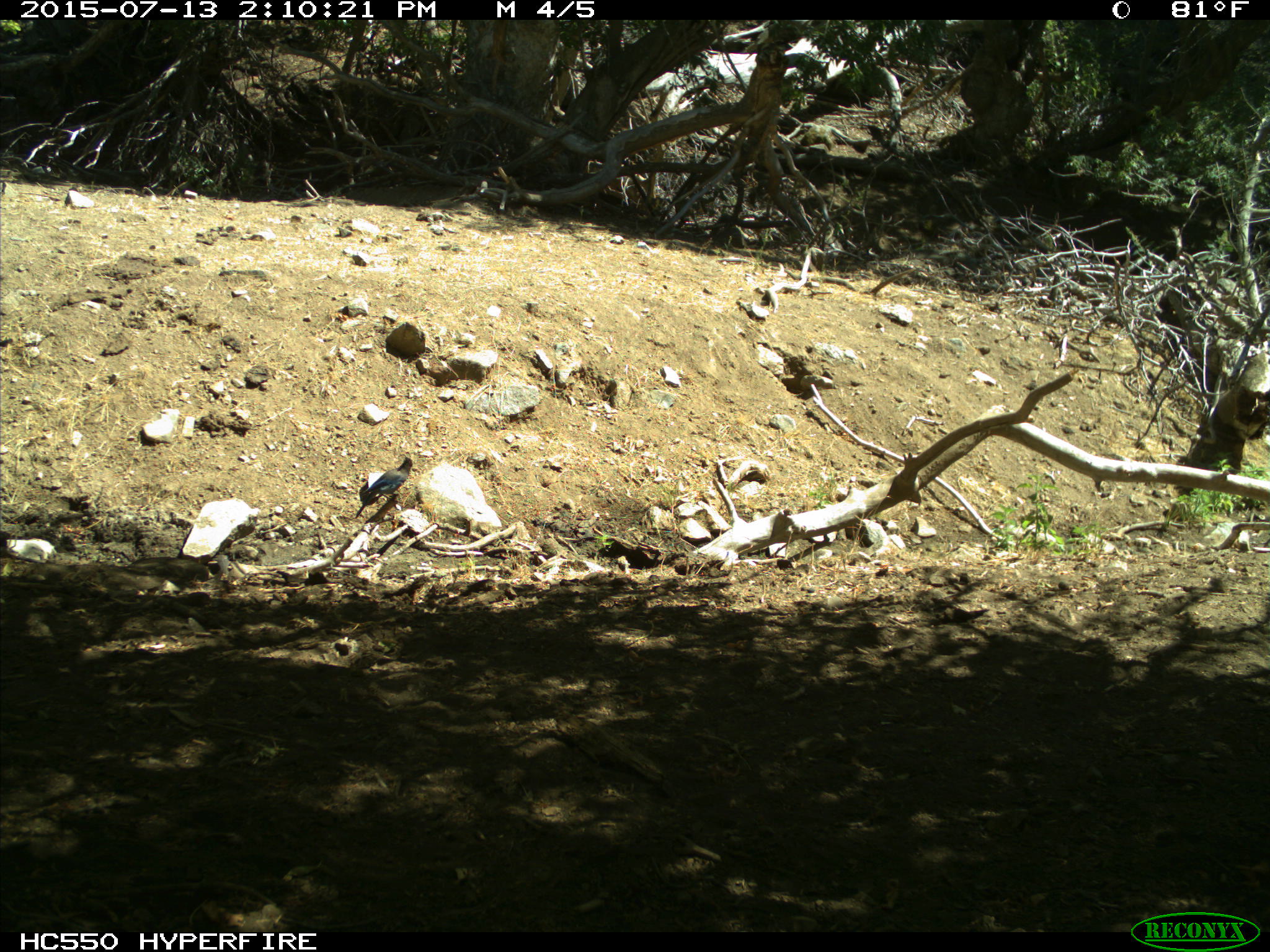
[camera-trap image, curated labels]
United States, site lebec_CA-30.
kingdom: Animalia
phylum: Chordata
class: Aves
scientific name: Aves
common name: birds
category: unidentified bird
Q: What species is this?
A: Unidentified bird (birds) (Aves).